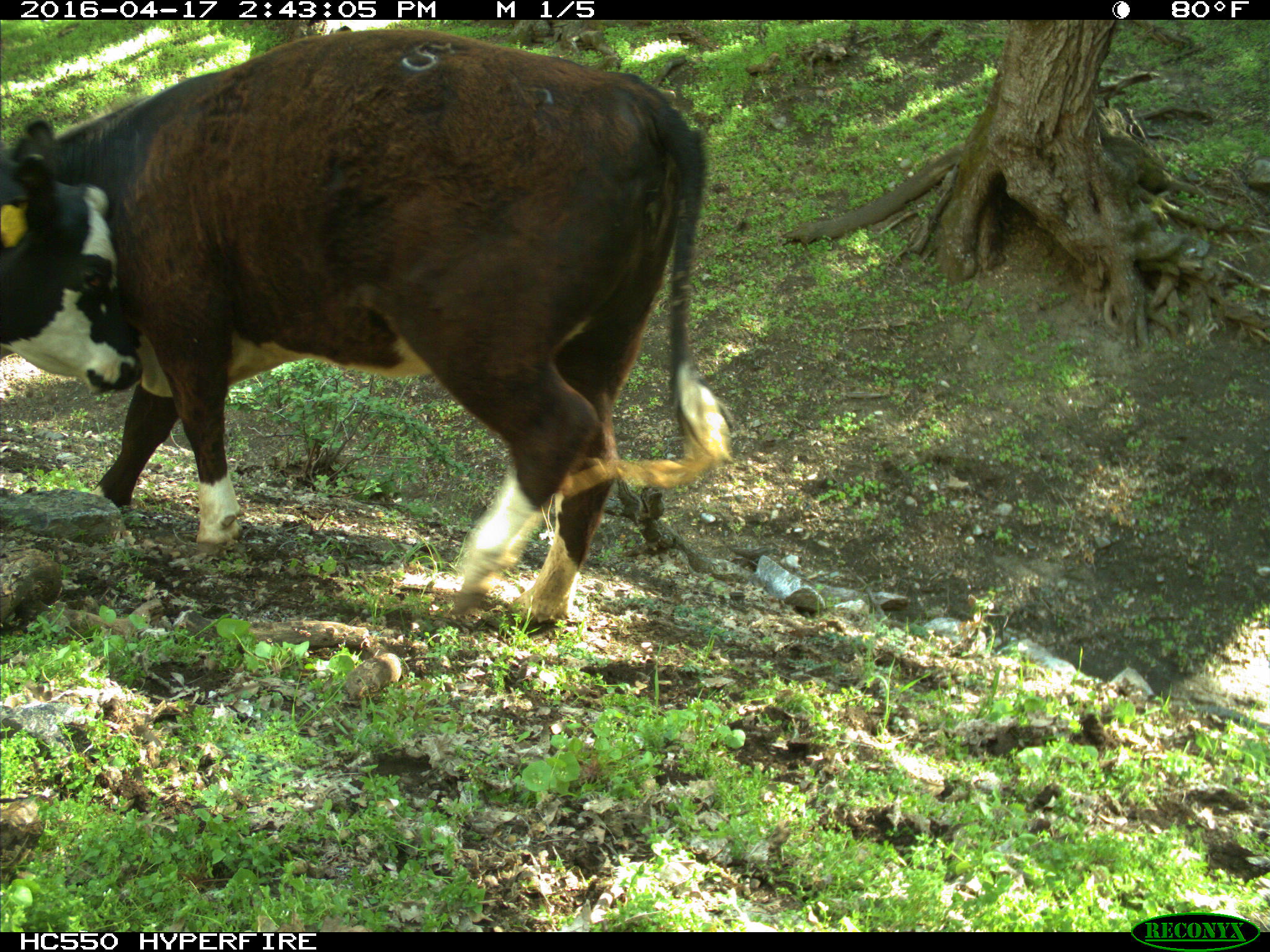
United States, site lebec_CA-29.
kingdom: Animalia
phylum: Chordata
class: Mammalia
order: Artiodactyla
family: Bovidae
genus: Bos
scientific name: Bos taurus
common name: domestic cow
Bos taurus (domestic cow).